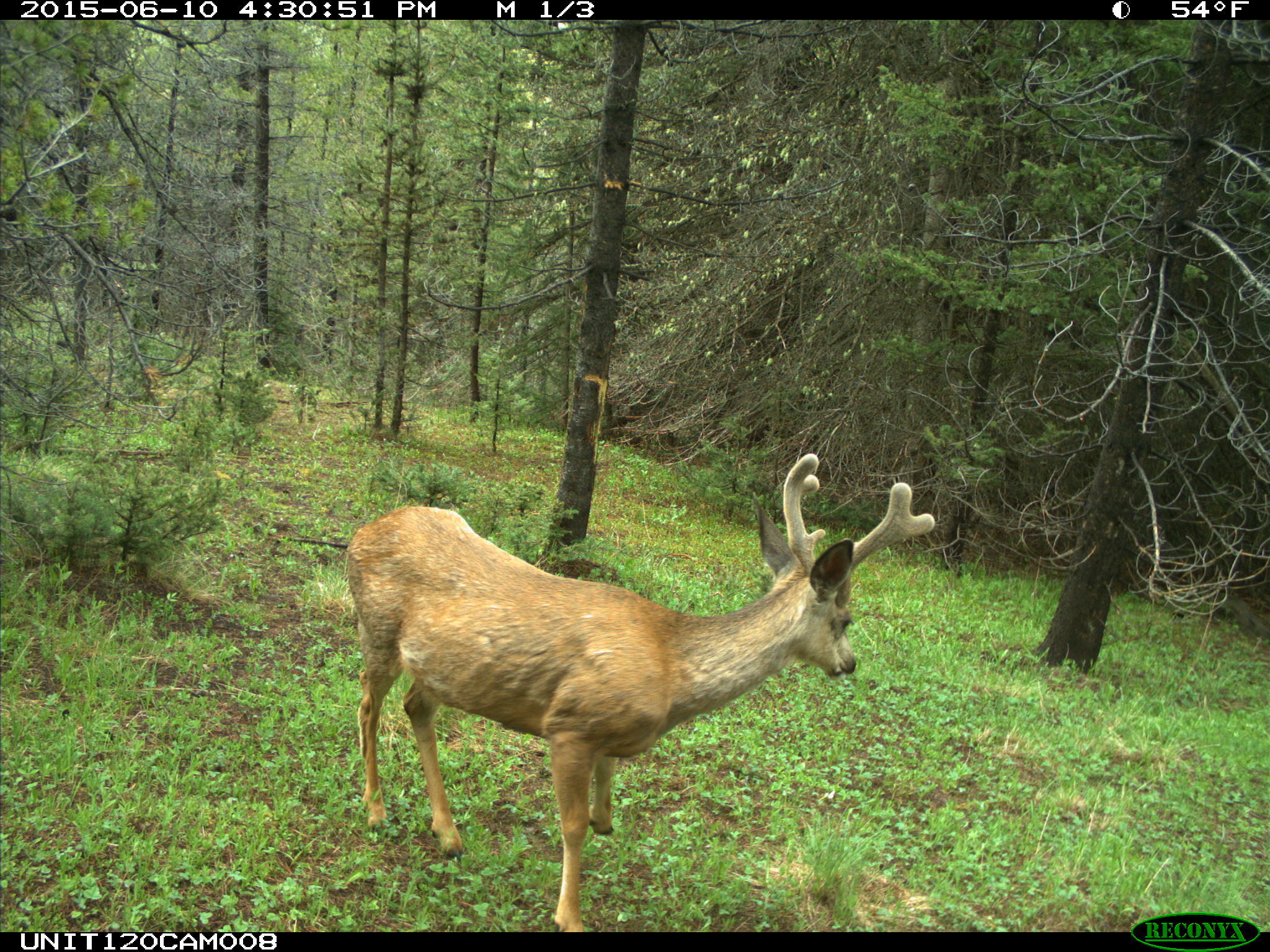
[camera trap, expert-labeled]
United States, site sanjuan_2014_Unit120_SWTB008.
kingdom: Animalia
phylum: Chordata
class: Mammalia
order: Artiodactyla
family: Cervidae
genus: Odocoileus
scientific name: Odocoileus hemionus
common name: mule deer